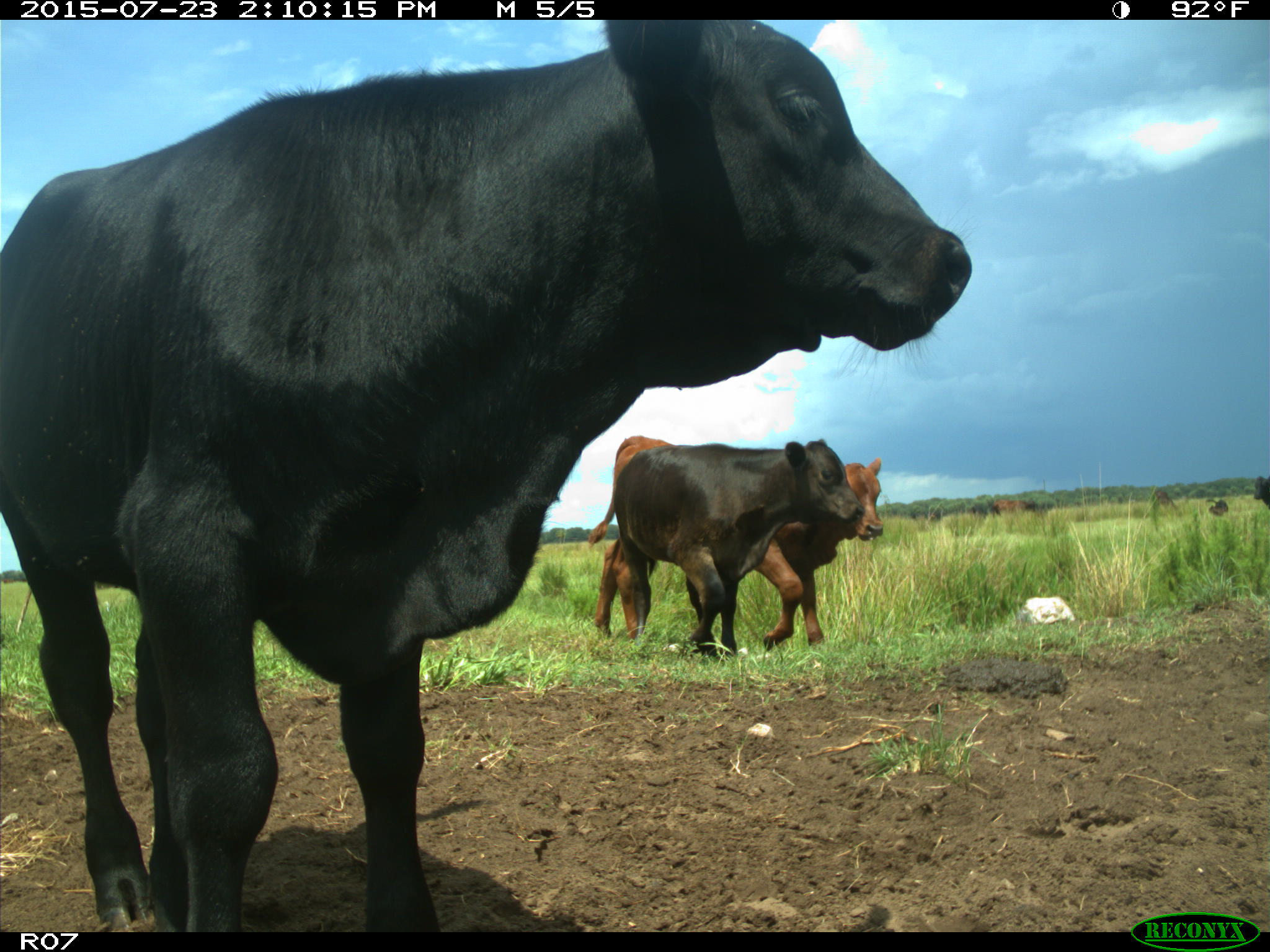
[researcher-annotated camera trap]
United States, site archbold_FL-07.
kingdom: Animalia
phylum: Chordata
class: Mammalia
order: Artiodactyla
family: Bovidae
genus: Bos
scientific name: Bos taurus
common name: domestic cow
Bos taurus (domestic cow).